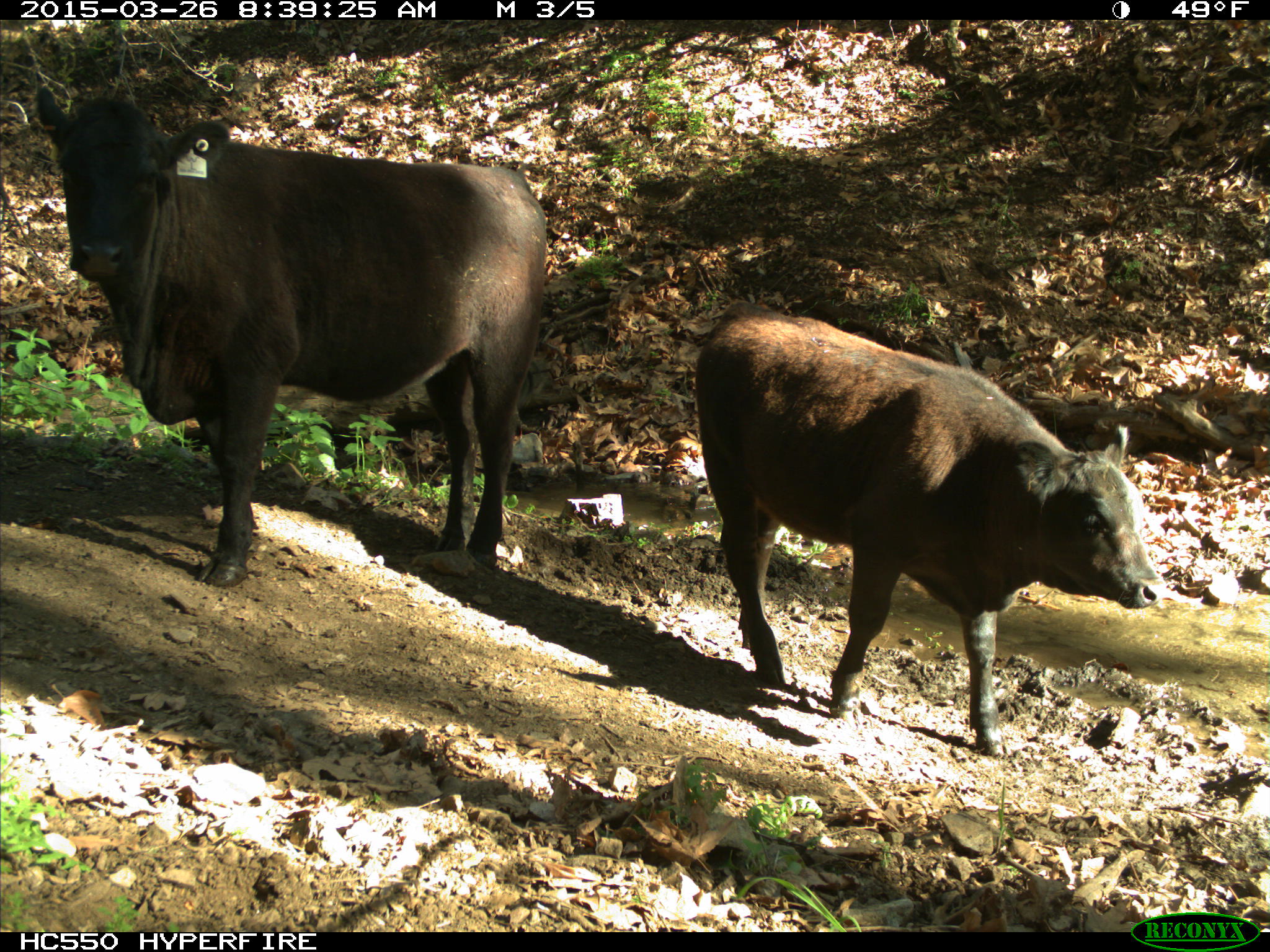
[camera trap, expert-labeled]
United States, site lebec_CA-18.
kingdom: Animalia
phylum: Chordata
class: Mammalia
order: Artiodactyla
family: Bovidae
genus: Bos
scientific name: Bos taurus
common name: domestic cow